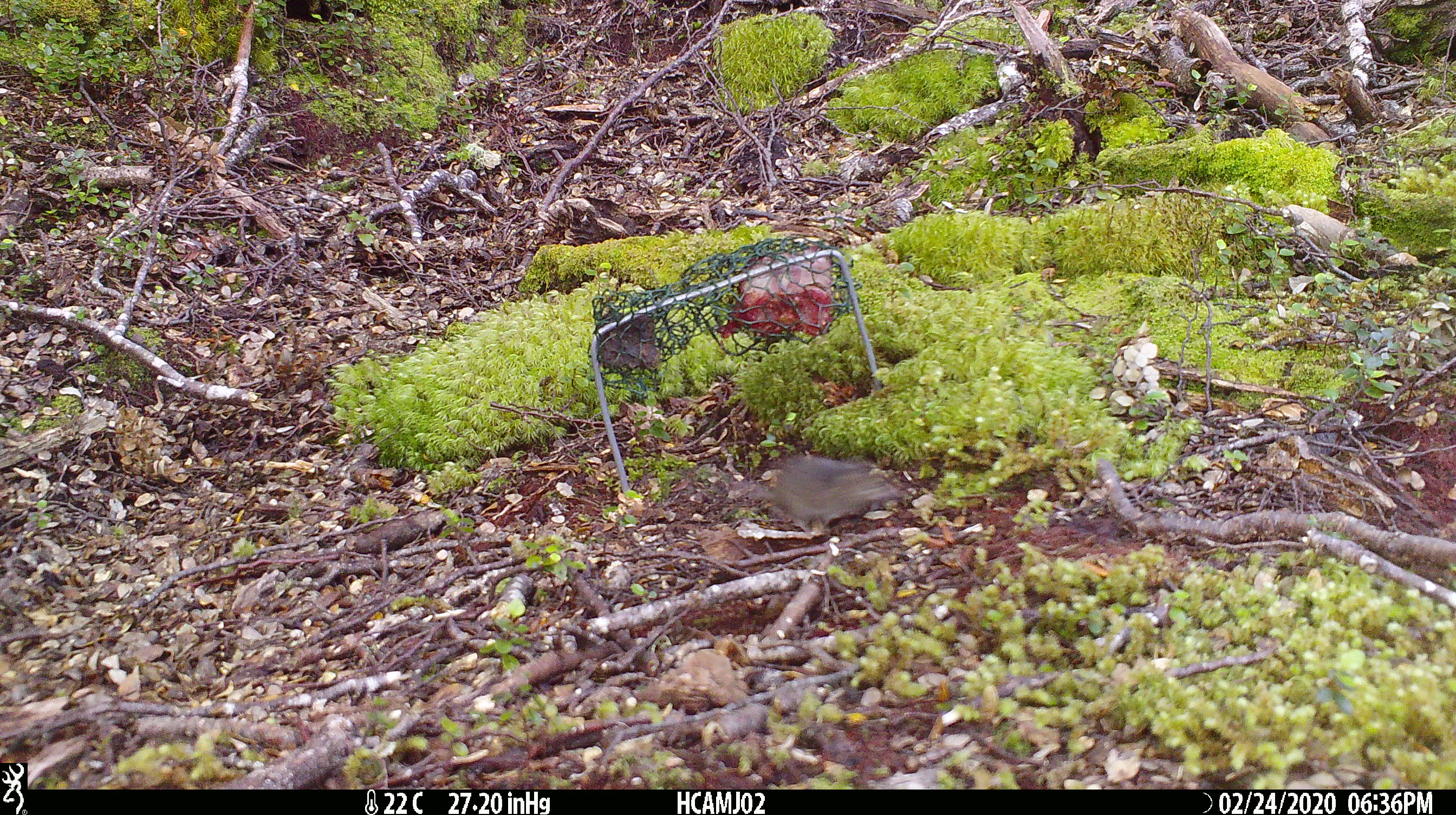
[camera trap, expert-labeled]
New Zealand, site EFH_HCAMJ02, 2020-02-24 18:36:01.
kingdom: Animalia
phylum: Chordata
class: Mammalia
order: Rodentia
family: Muridae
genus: Mus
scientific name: Mus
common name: mouse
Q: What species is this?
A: Mouse (Mus).